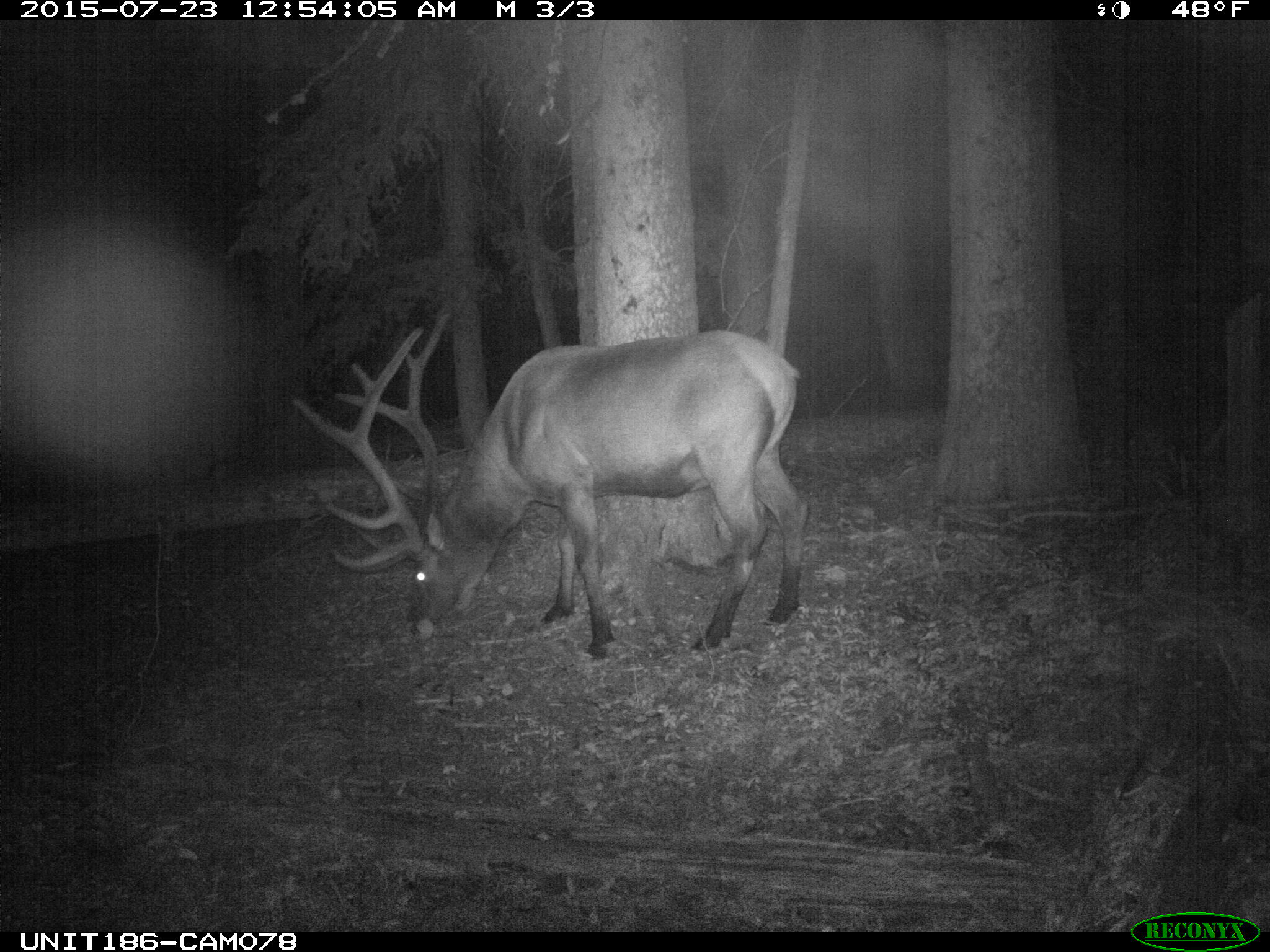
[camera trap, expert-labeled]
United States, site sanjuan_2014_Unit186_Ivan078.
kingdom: Animalia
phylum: Chordata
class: Mammalia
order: Artiodactyla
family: Cervidae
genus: Cervus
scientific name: Cervus elaphus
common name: red deer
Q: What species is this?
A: Cervus elaphus (red deer).